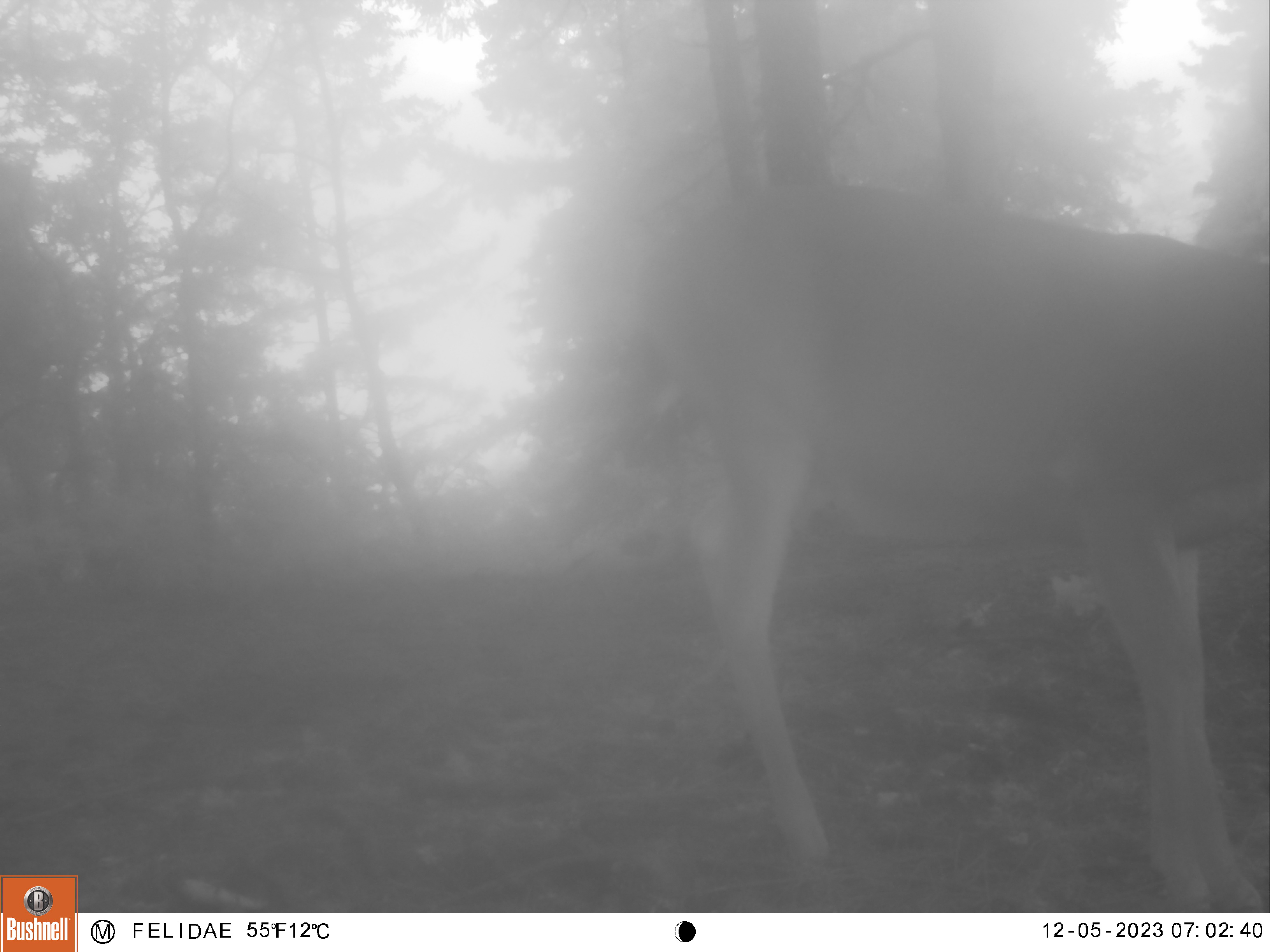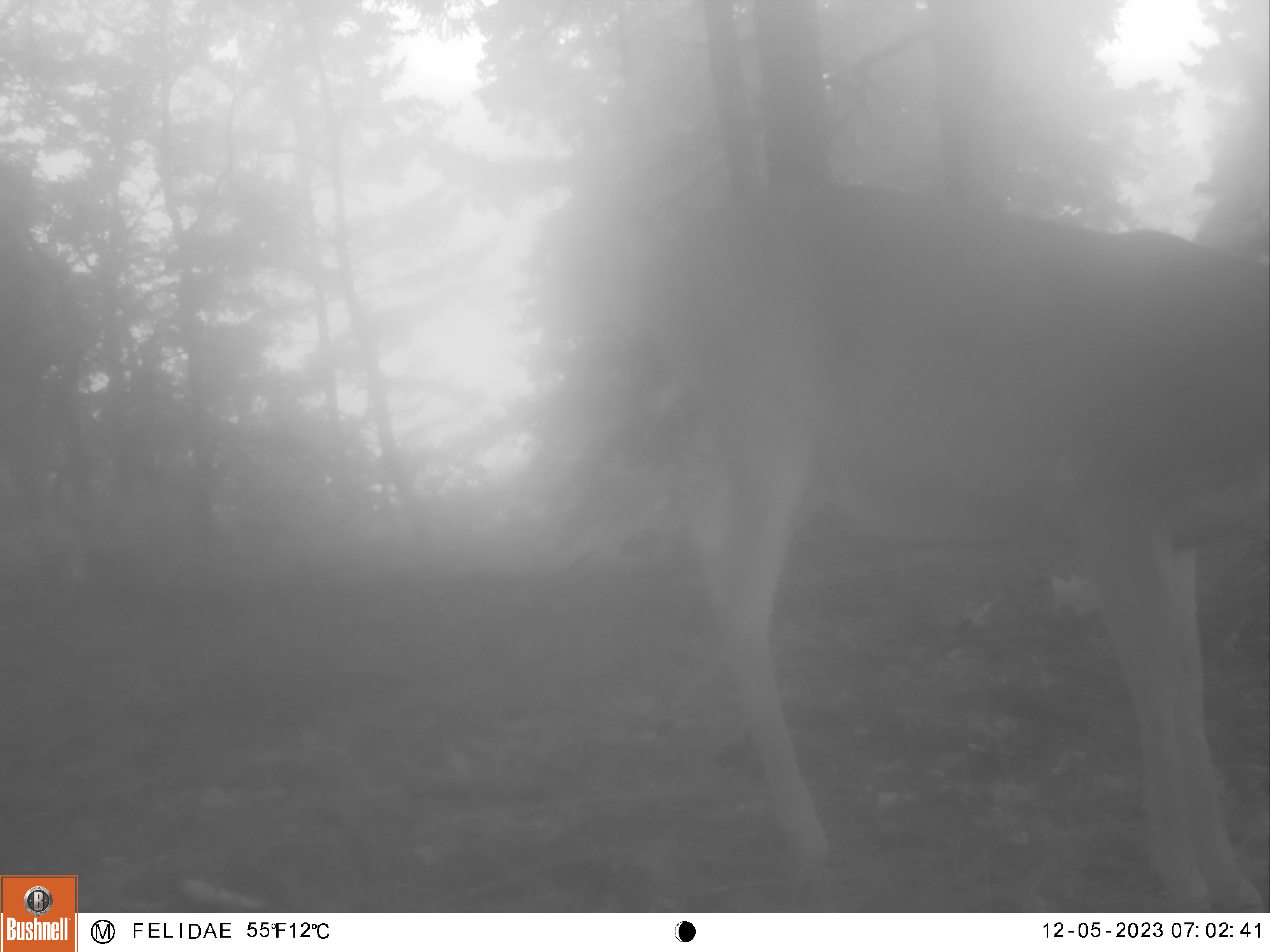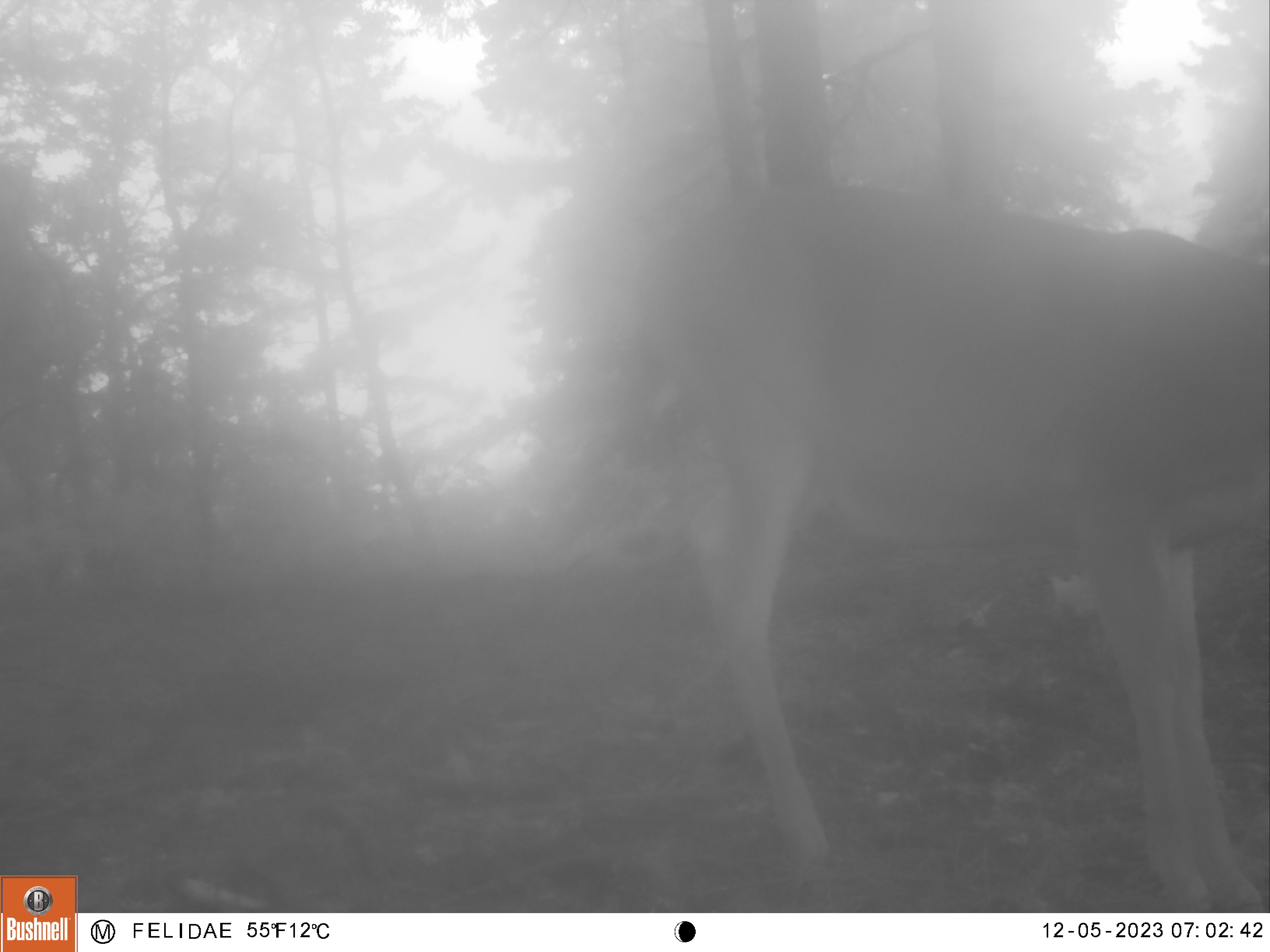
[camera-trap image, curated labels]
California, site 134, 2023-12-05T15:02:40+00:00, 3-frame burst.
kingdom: Animalia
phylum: Chordata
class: Mammalia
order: Artiodactyla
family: Cervidae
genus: Odocoileus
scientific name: Odocoileus hemionus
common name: mule deer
Mule deer (Odocoileus hemionus).